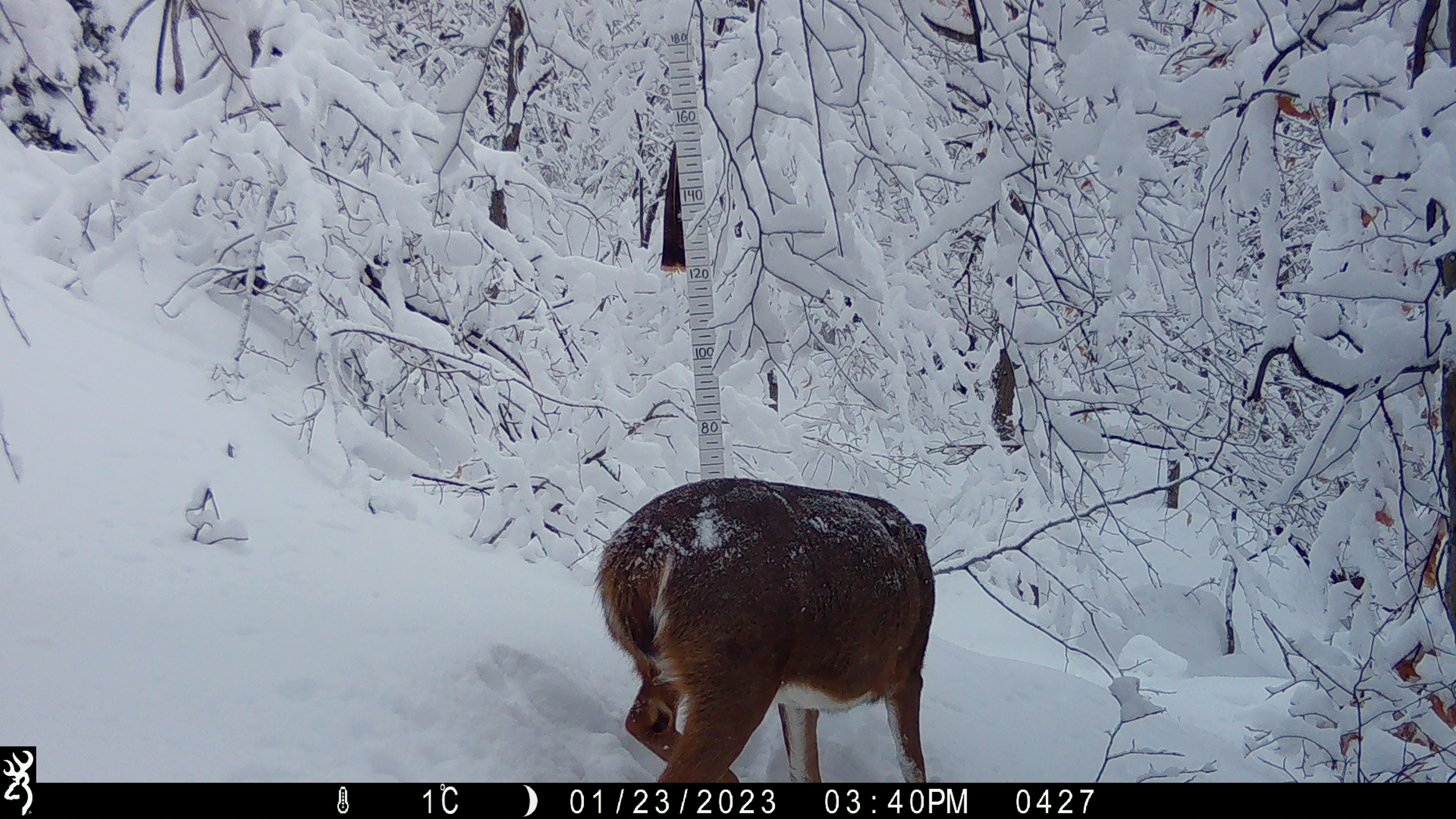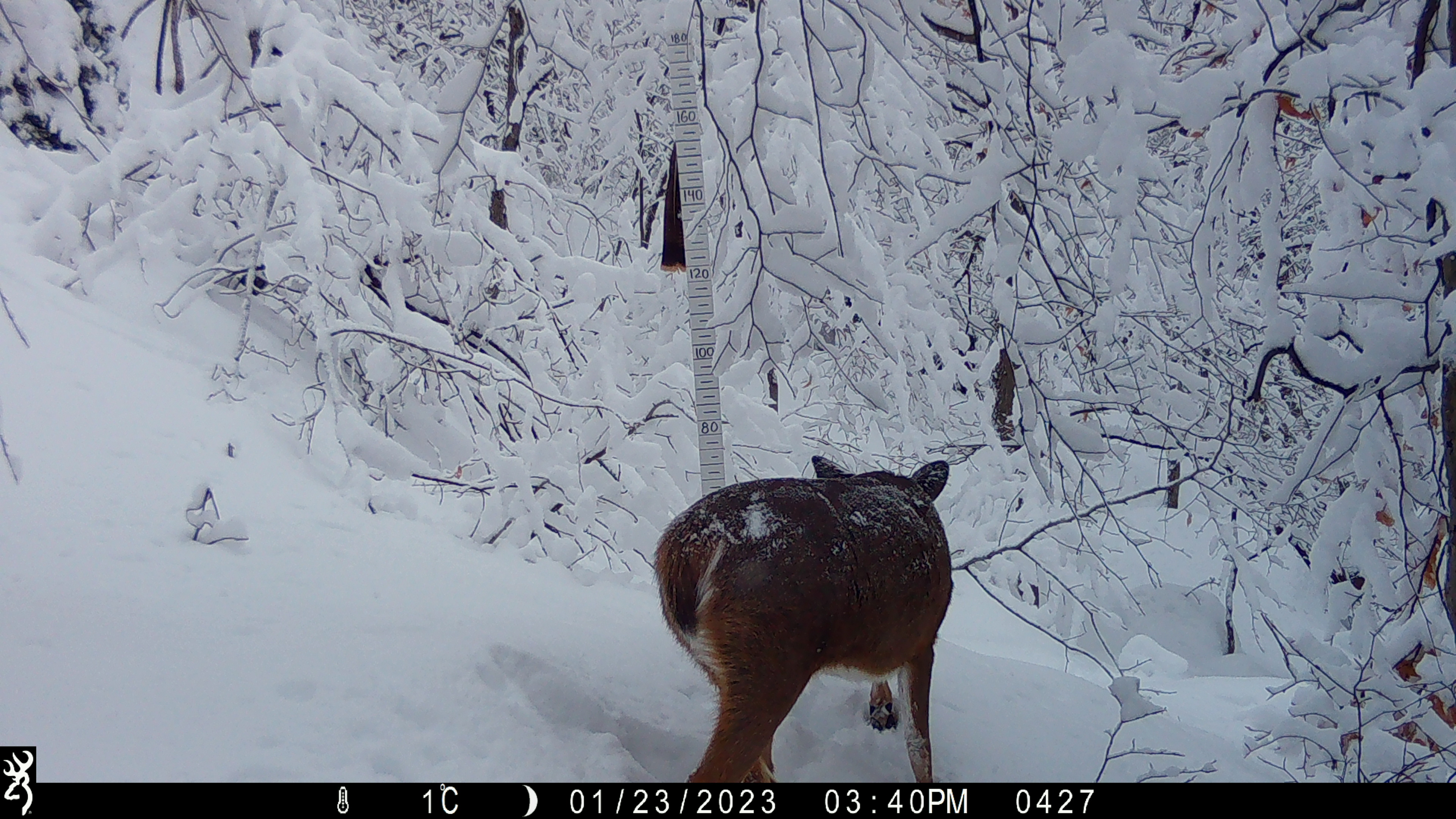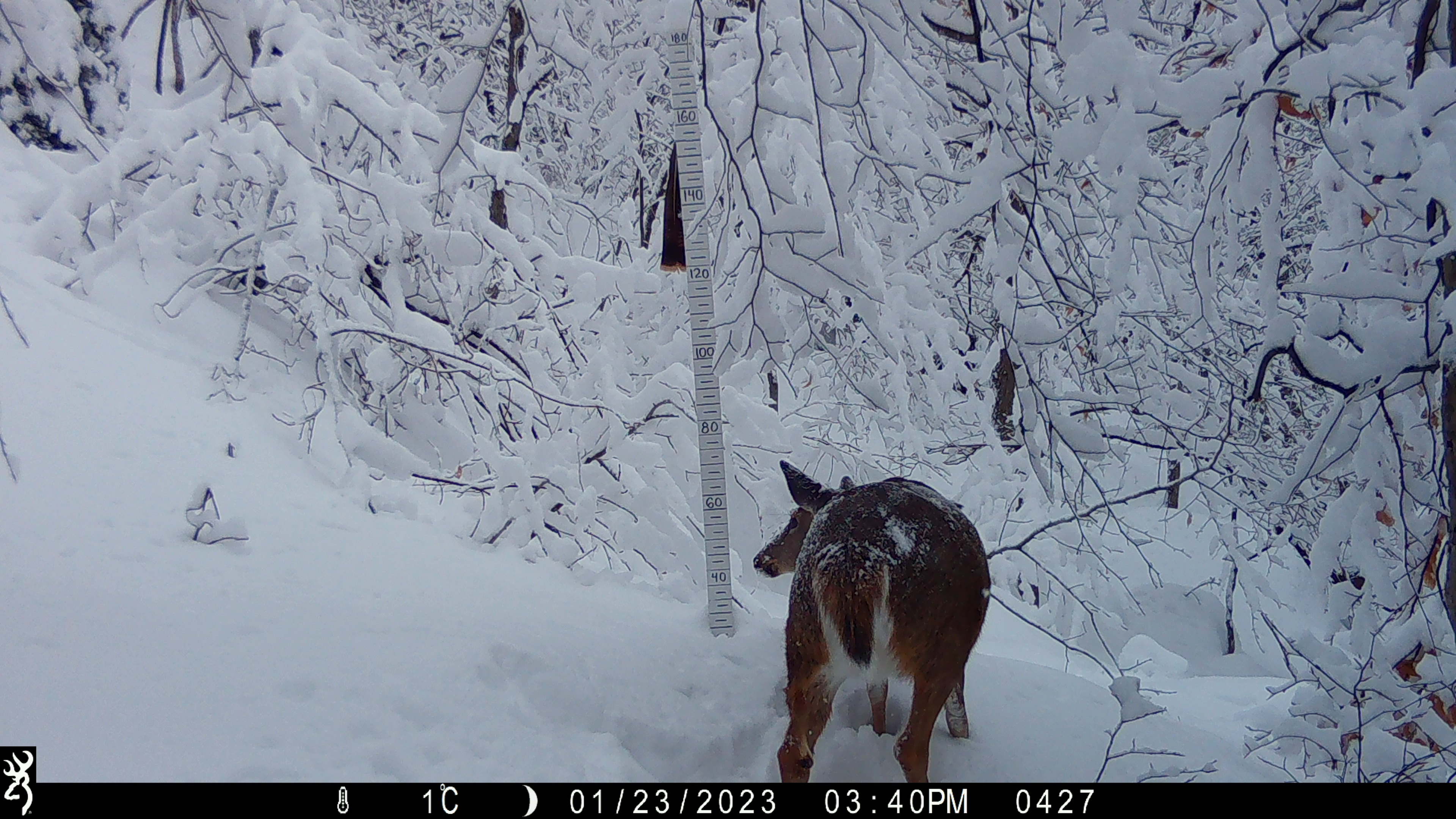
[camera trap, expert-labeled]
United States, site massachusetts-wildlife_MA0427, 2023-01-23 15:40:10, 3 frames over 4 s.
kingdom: Animalia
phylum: Chordata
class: Mammalia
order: Artiodactyla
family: Cervidae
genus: Odocoileus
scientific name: Odocoileus virginianus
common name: white-tailed deer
White-tailed deer (Odocoileus virginianus).